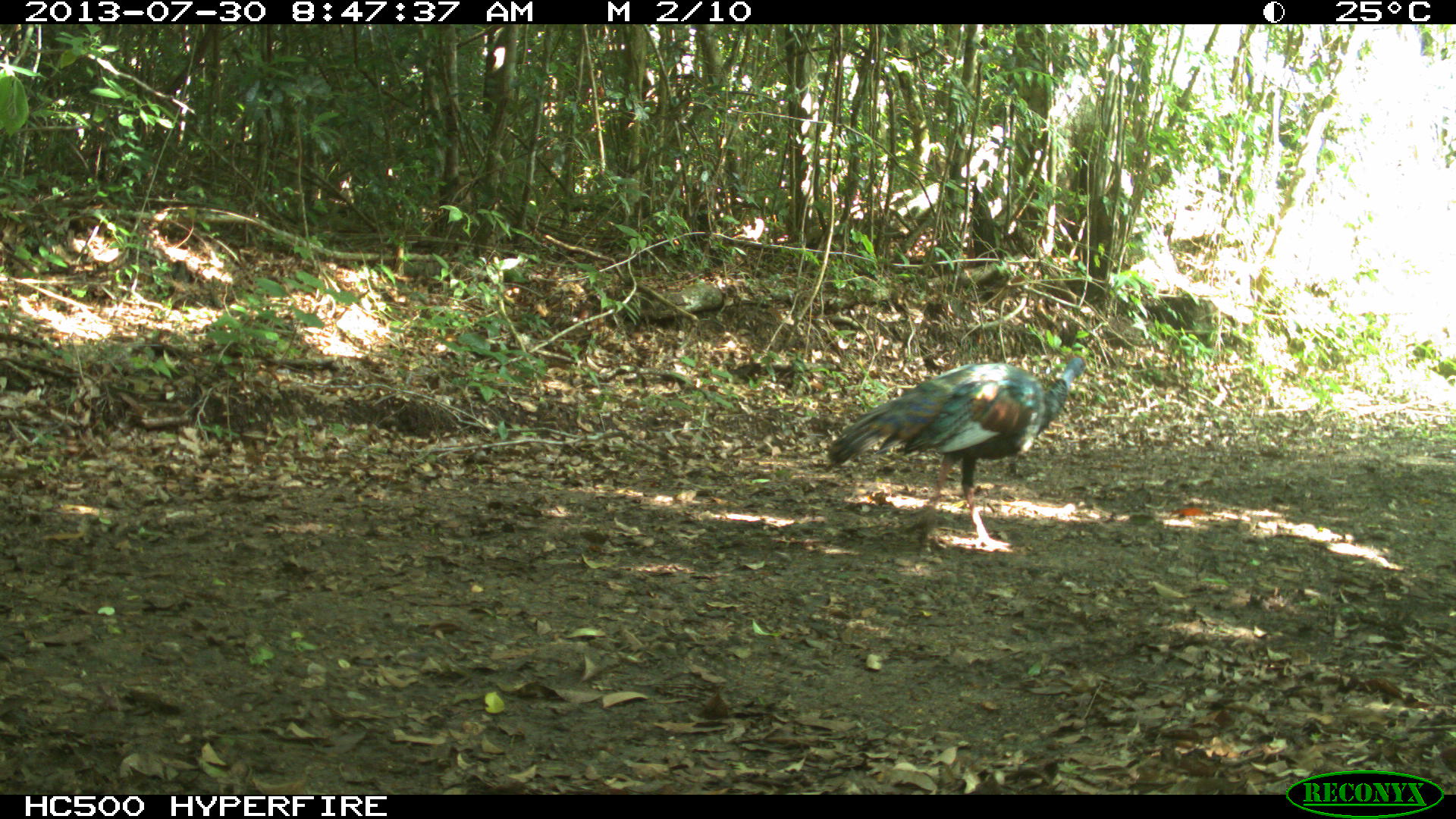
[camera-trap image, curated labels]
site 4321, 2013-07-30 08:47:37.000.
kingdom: Animalia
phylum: Chordata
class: Aves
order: Galliformes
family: Phasianidae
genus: Meleagris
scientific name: Meleagris ocellata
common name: ocellated turkey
Meleagris ocellata (ocellated turkey), count 1, sex female.